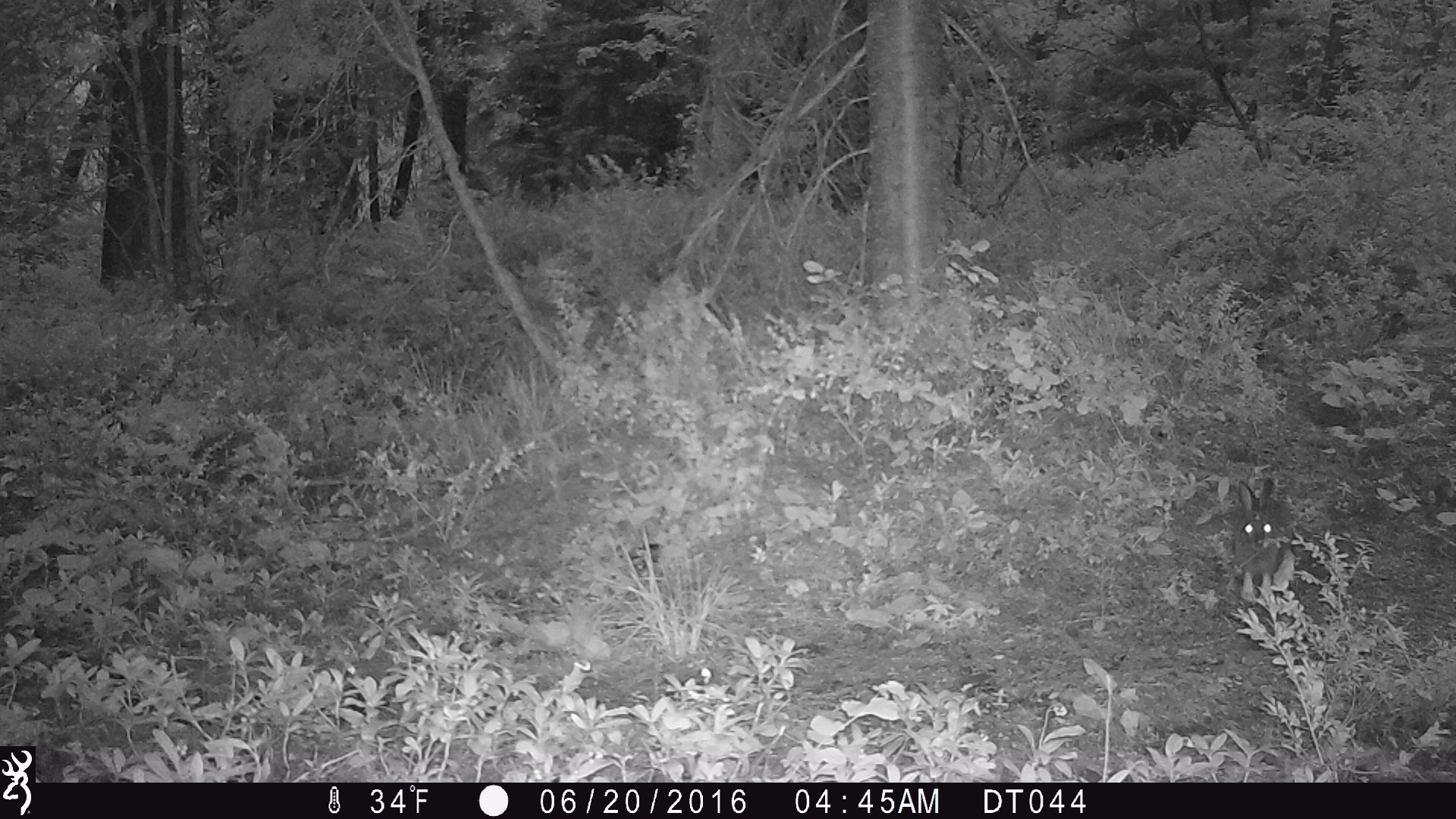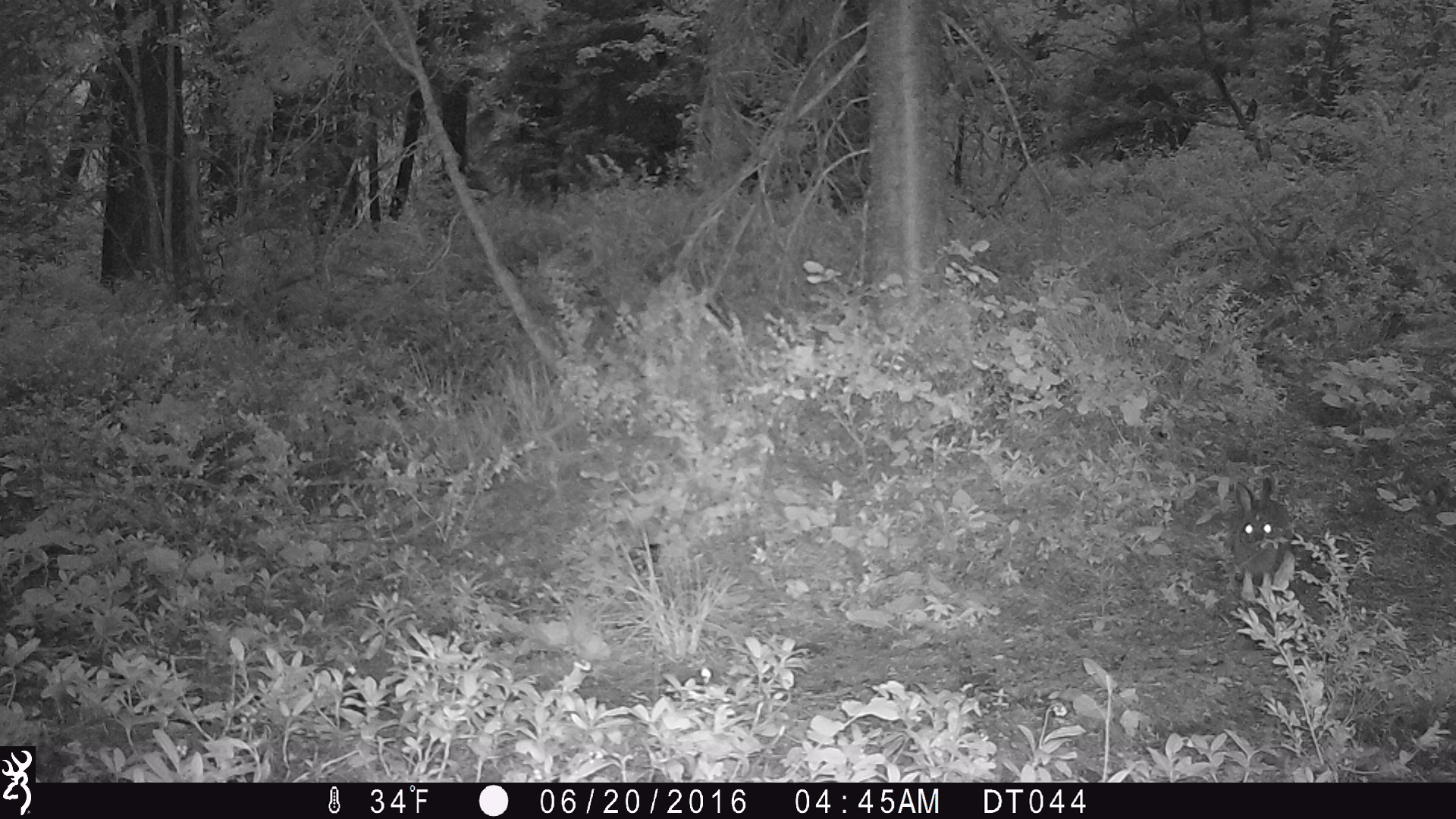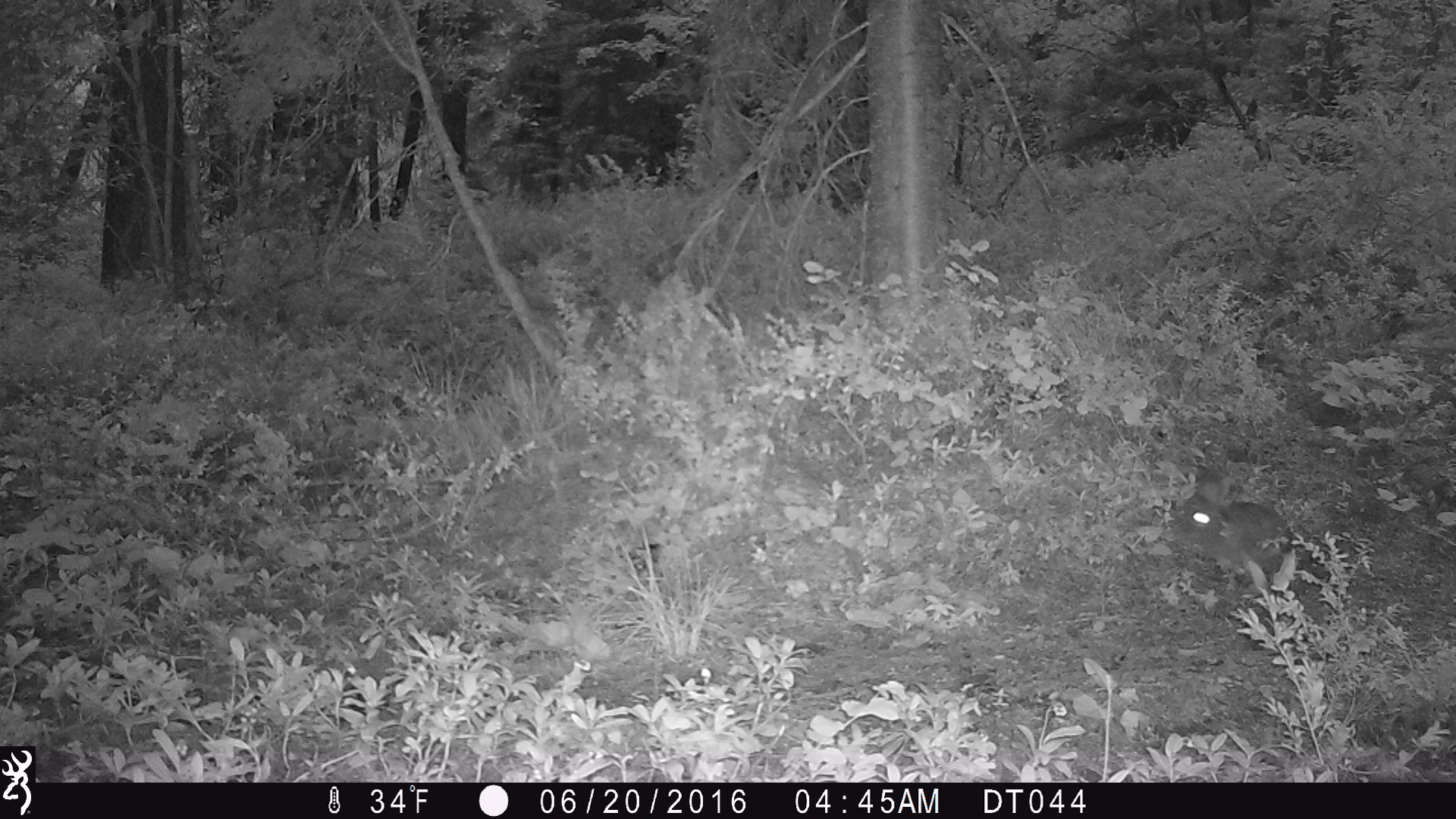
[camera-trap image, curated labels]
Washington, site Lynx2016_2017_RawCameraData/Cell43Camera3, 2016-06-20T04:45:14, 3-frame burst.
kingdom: Animalia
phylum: Chordata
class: Mammalia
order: Lagomorpha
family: Leporidae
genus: Lepus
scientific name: Lepus americanus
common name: snowshoe hare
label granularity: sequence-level